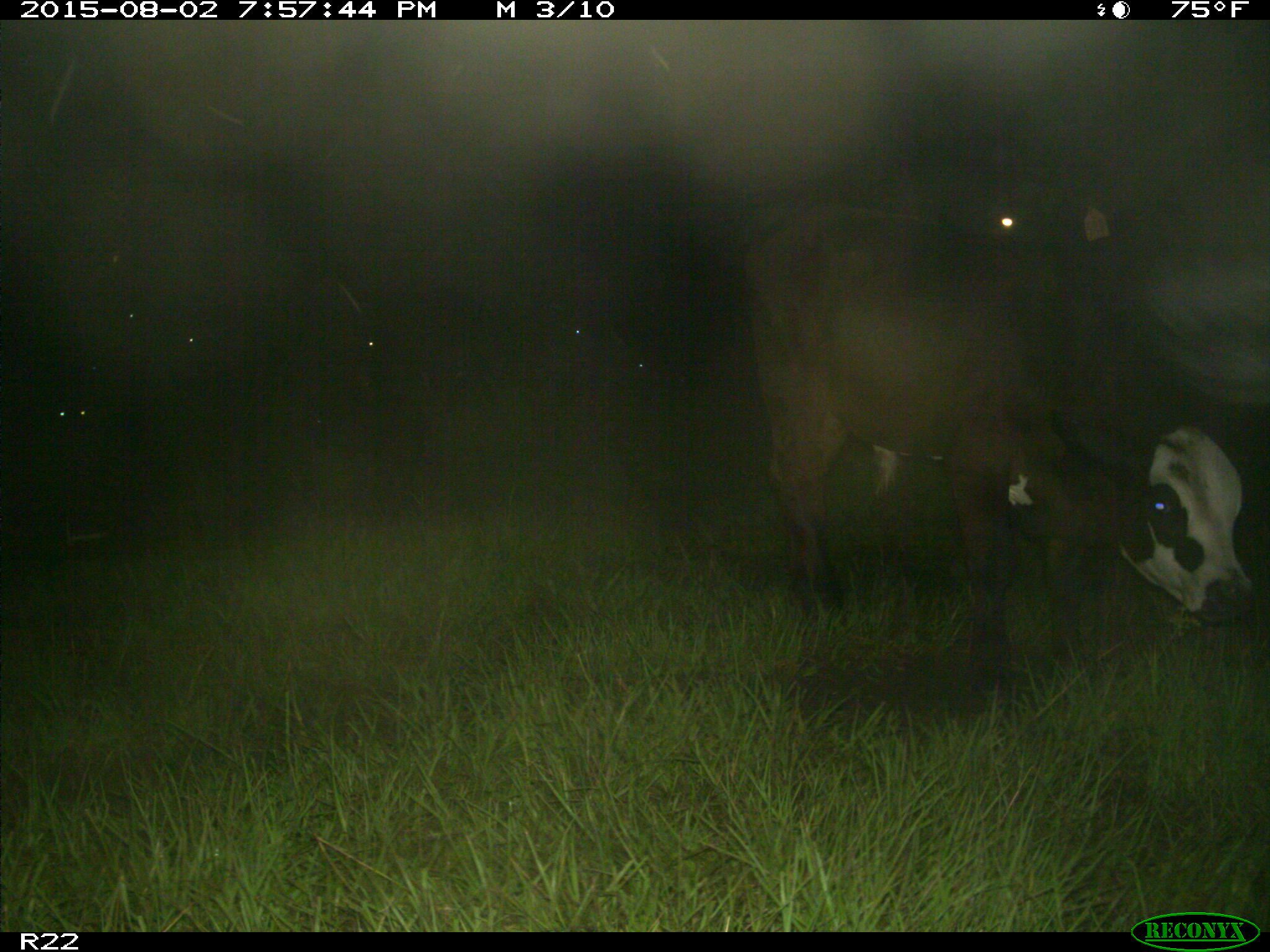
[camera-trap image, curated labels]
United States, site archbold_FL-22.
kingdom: Animalia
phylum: Chordata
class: Mammalia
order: Artiodactyla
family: Bovidae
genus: Bos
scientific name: Bos taurus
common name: domestic cow